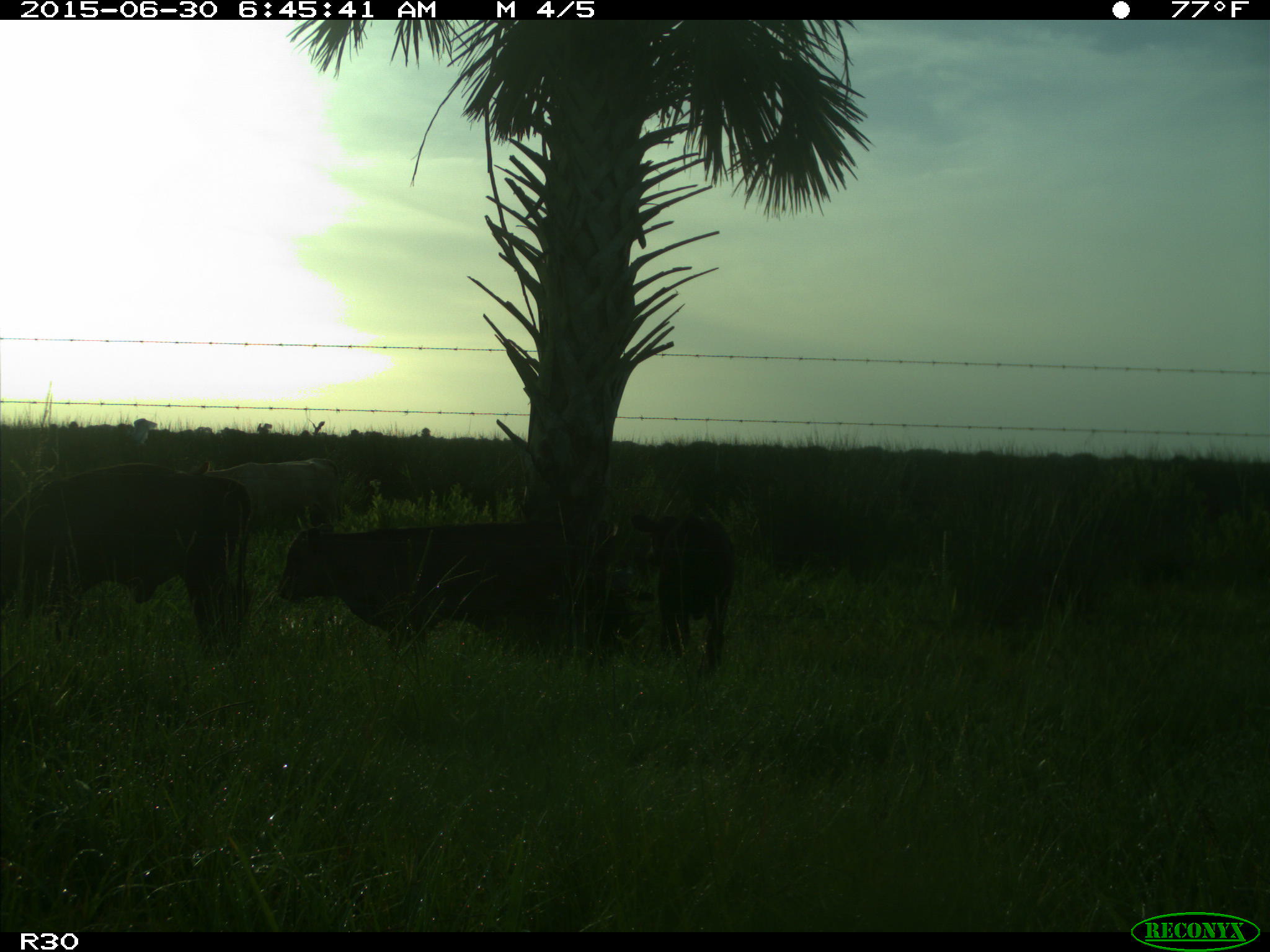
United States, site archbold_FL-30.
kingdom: Animalia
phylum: Chordata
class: Mammalia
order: Artiodactyla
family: Bovidae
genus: Bos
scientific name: Bos taurus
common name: domestic cow